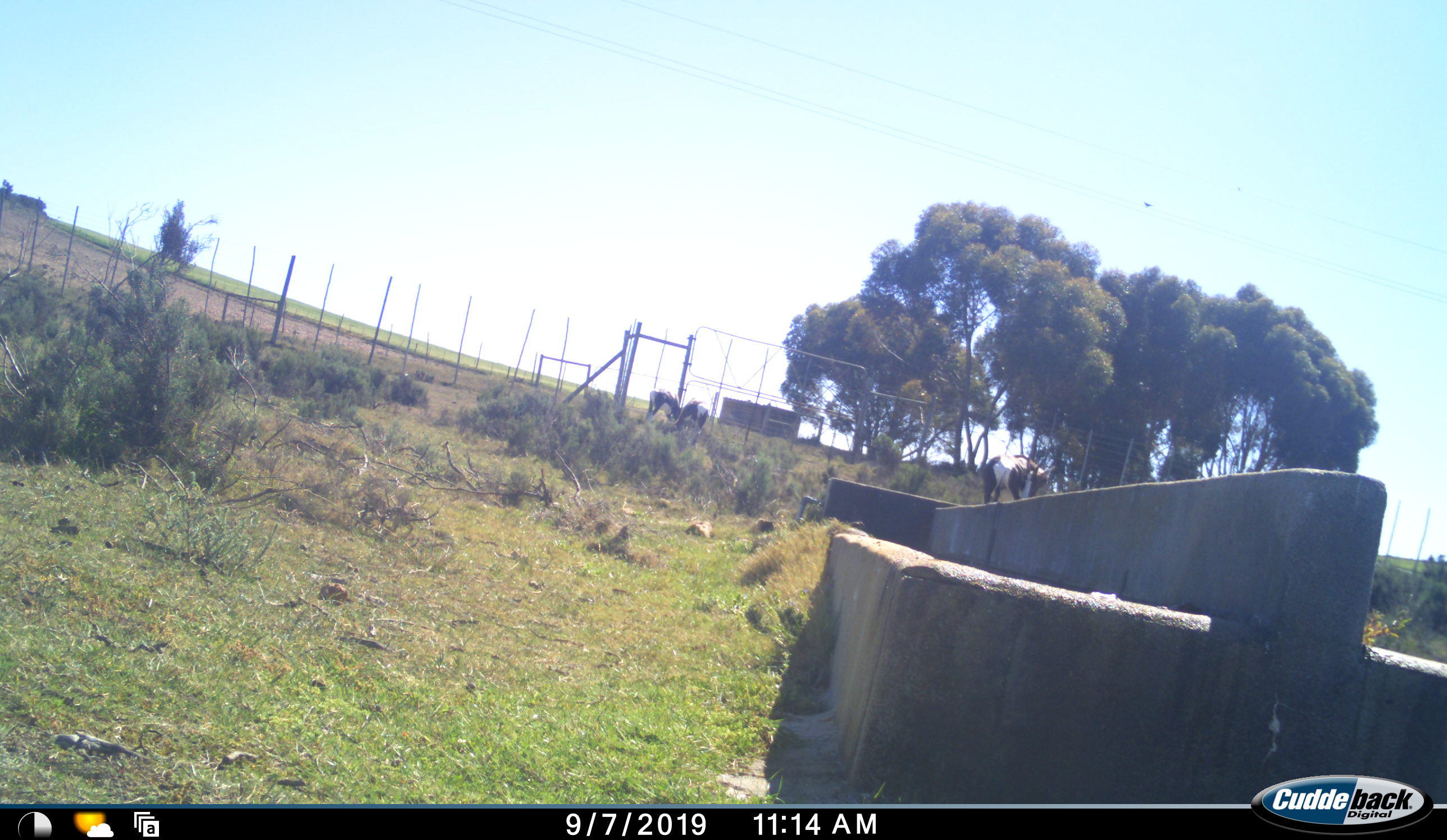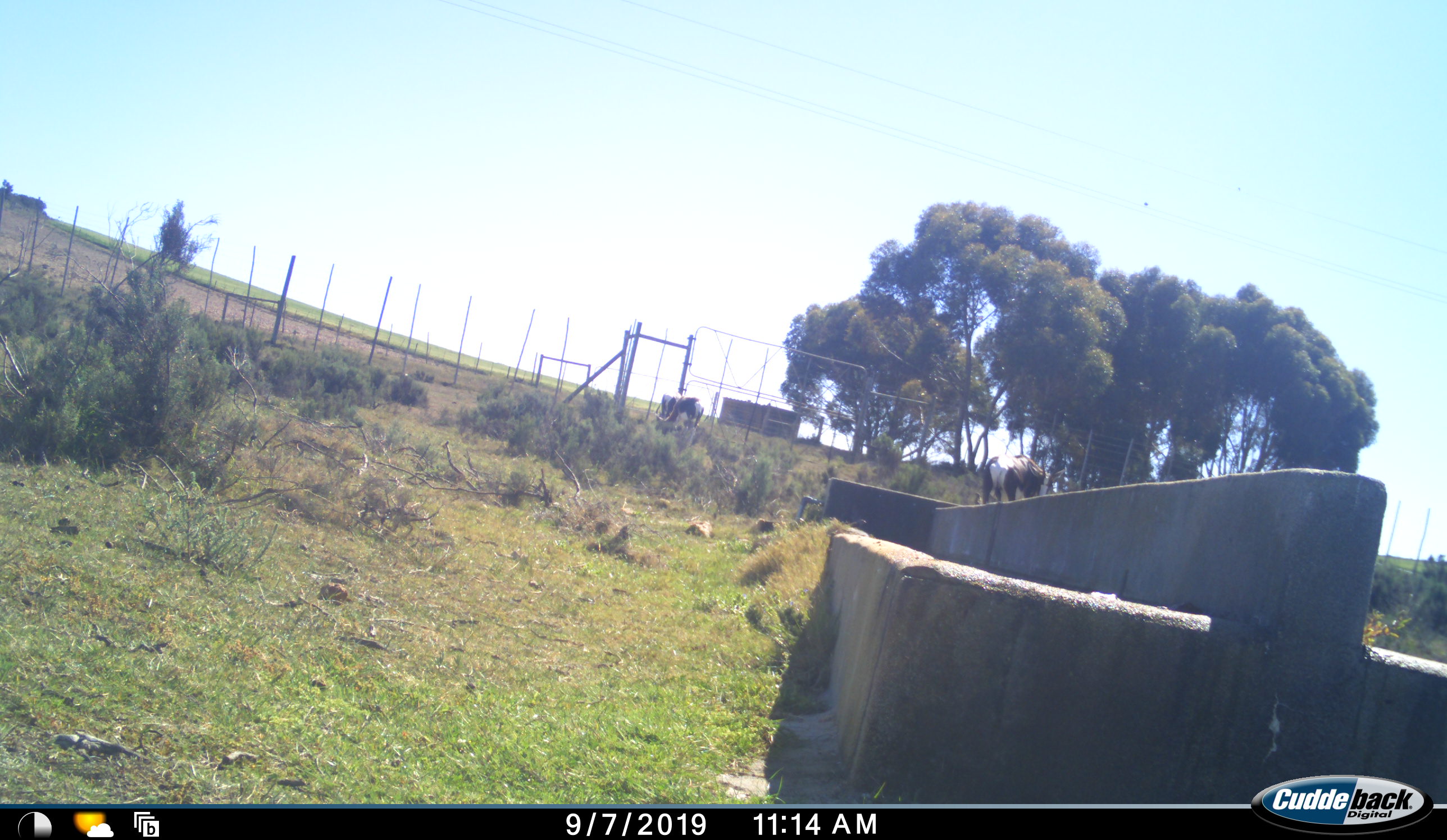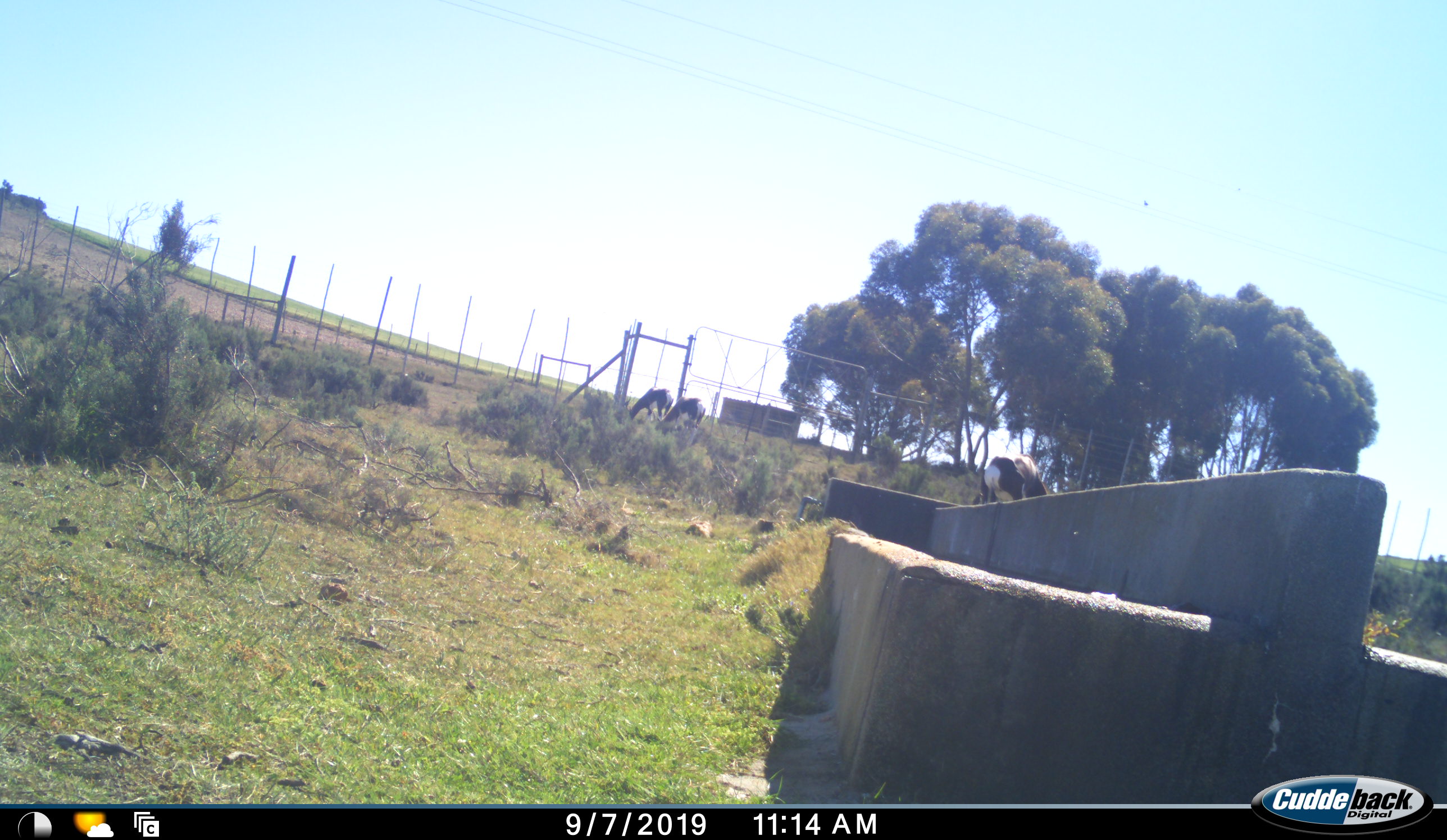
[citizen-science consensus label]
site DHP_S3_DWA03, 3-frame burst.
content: unidentified animal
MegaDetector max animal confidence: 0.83